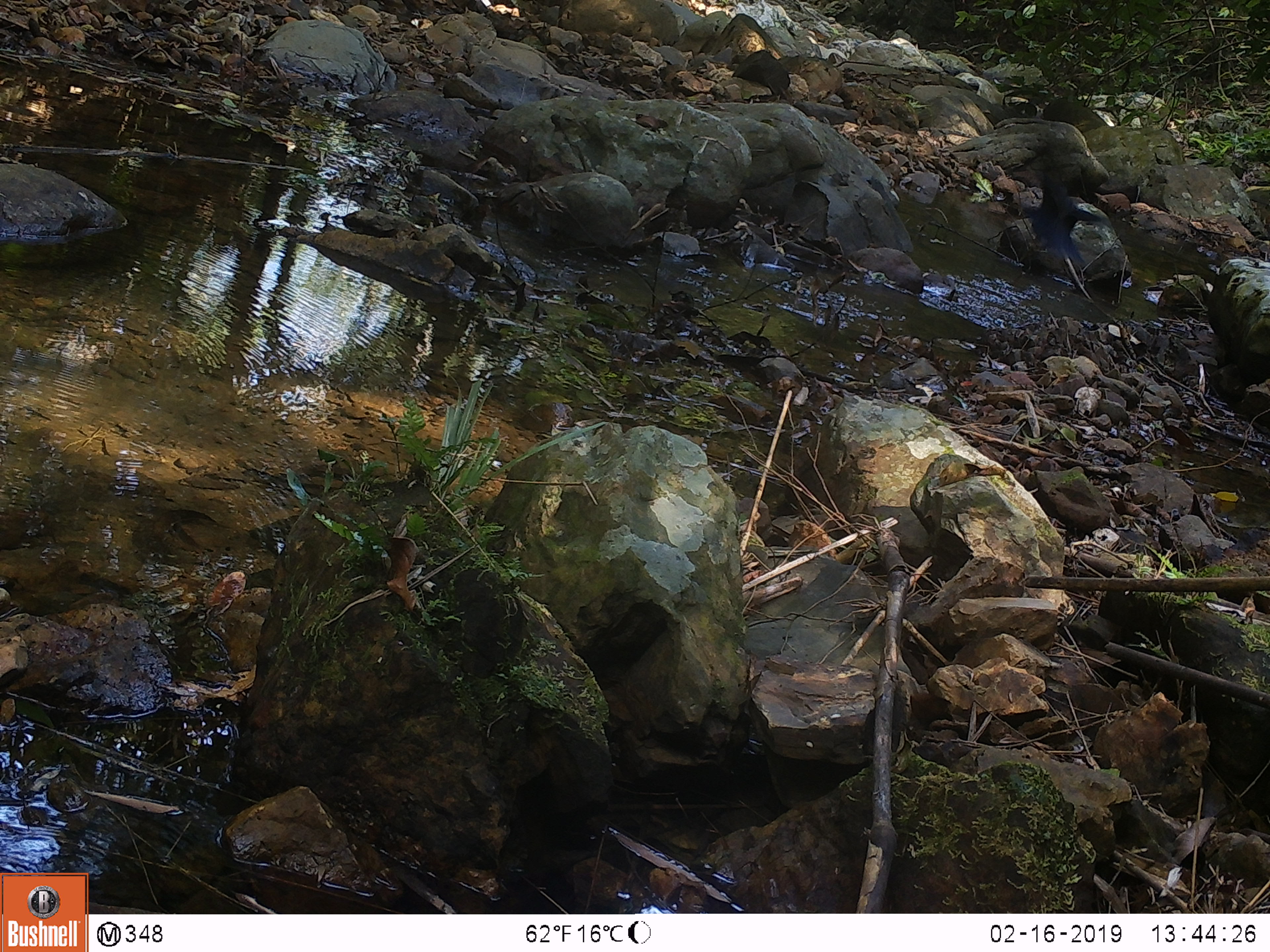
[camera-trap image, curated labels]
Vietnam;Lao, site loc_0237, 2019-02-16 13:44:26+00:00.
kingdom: Animalia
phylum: Chordata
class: Aves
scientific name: Aves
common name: bird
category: unidentified bird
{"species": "unidentified bird (bird) (Aves)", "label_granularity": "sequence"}